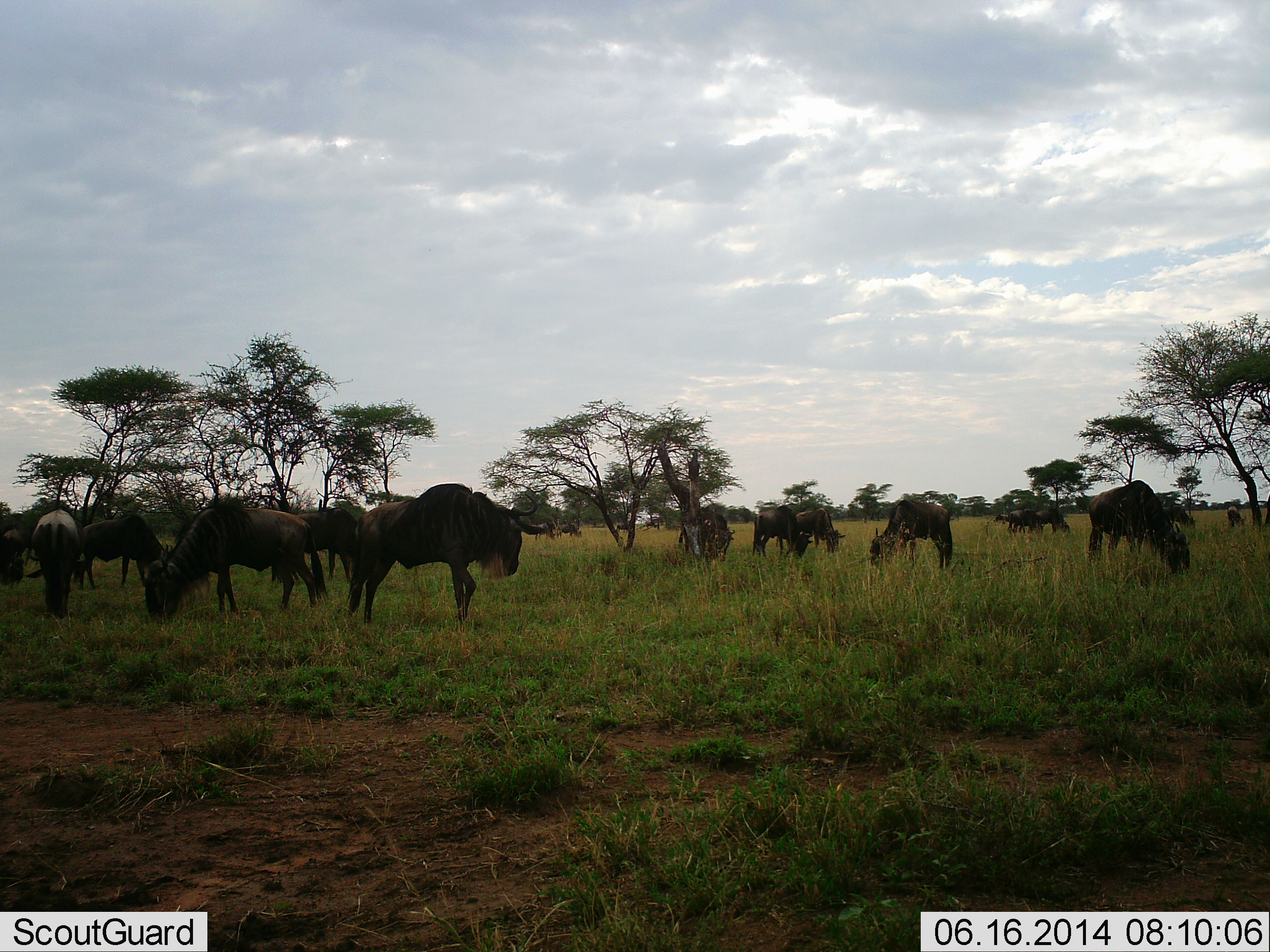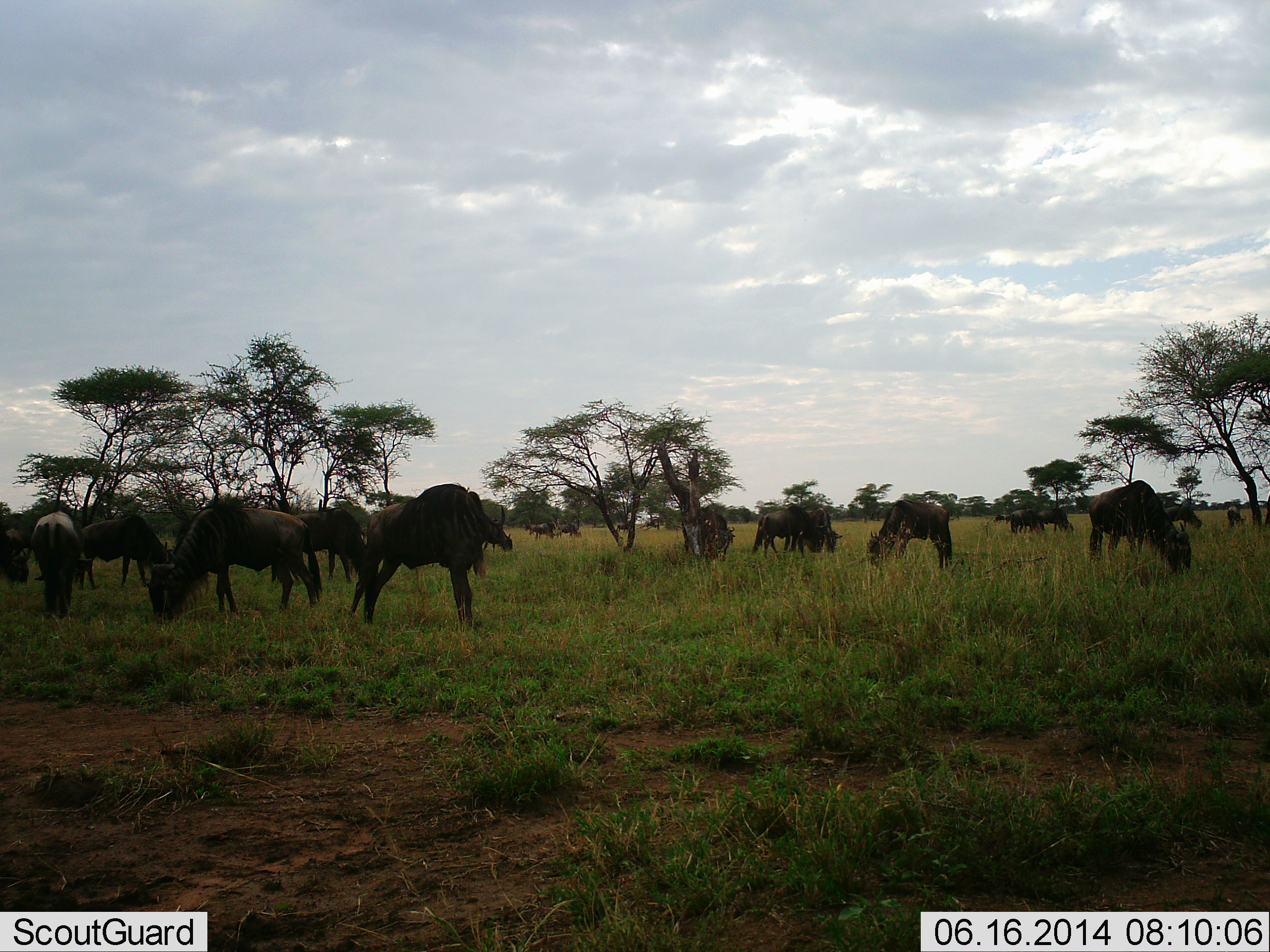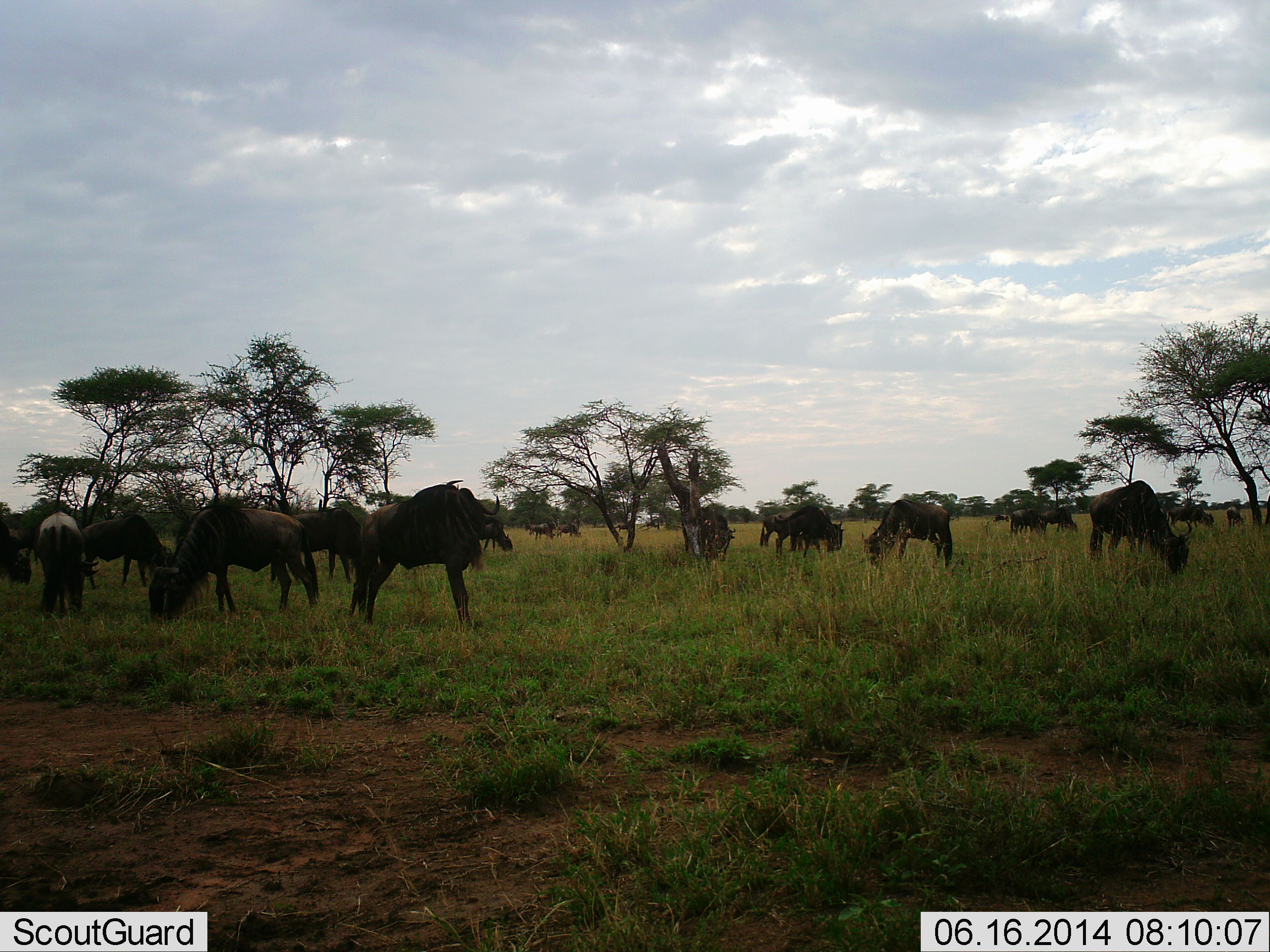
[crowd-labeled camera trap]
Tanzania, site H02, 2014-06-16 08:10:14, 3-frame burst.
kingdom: Animalia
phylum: Chordata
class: Mammalia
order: Artiodactyla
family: Bovidae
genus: Connochaetes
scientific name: Connochaetes taurinus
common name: blue wildebeest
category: wildebeest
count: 11-50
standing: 50%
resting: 0%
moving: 30%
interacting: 0%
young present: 0%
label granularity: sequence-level